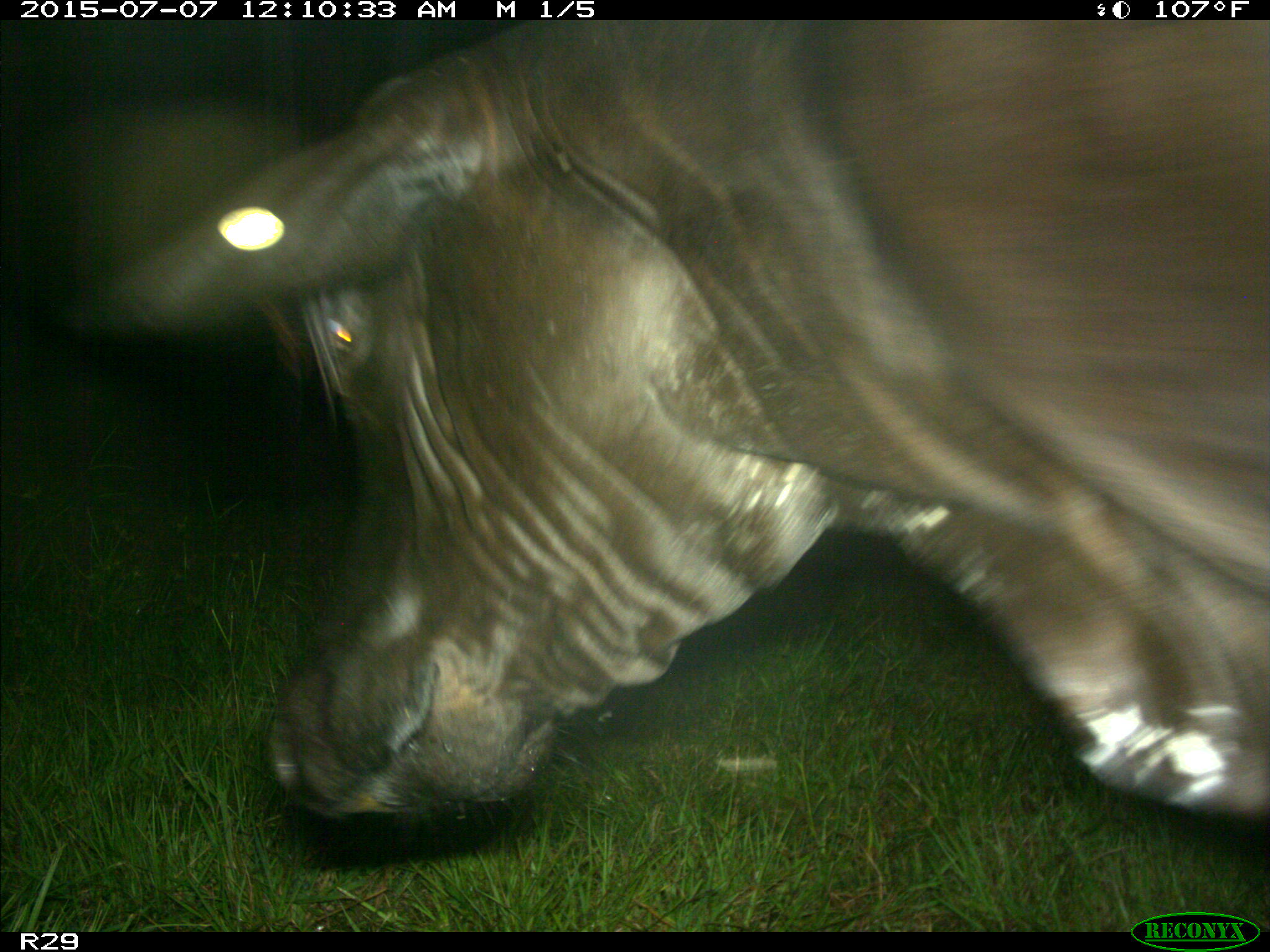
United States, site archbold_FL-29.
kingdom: Animalia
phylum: Chordata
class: Mammalia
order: Artiodactyla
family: Bovidae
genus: Bos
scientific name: Bos taurus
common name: domestic cow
Bos taurus (domestic cow).